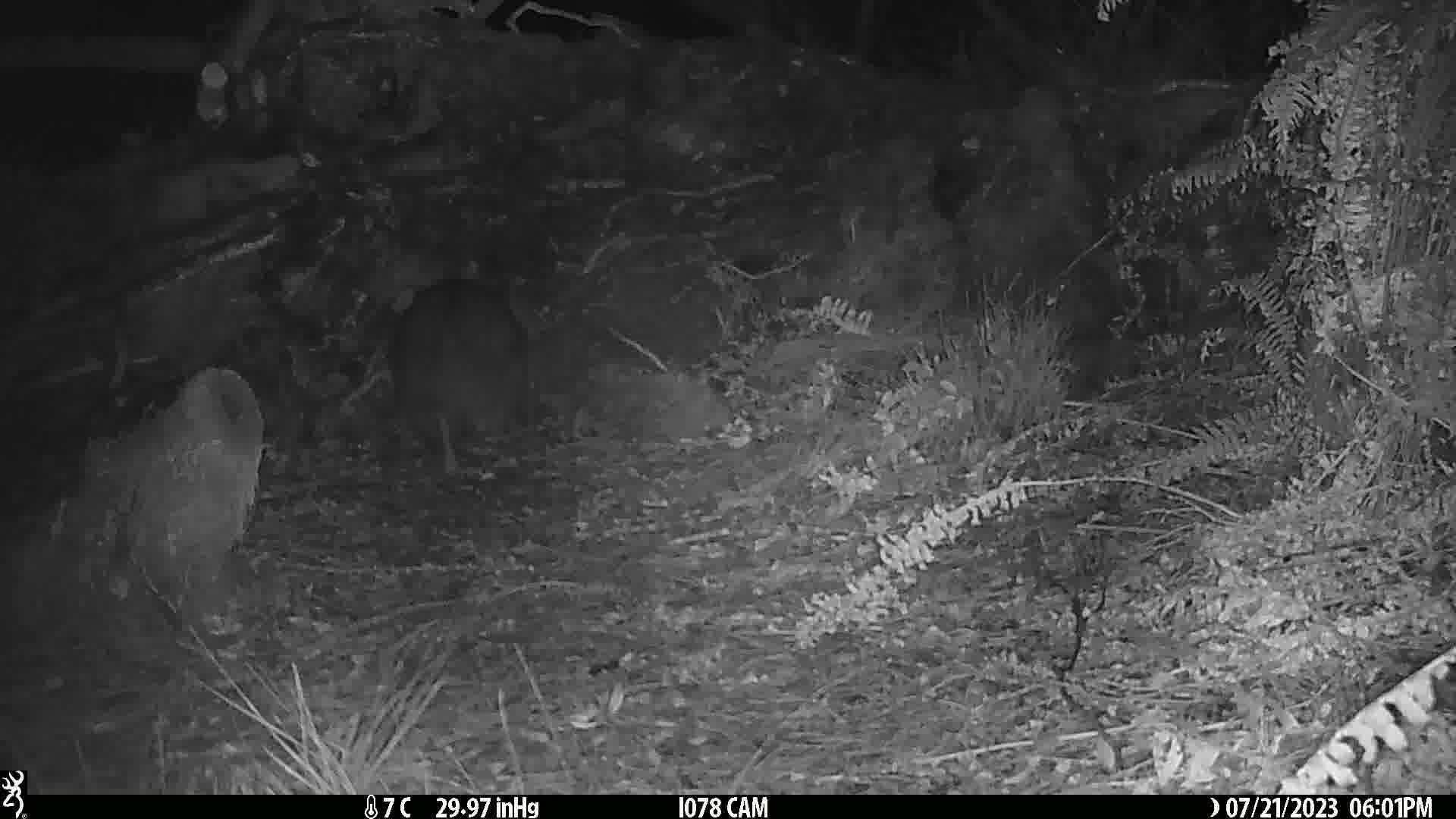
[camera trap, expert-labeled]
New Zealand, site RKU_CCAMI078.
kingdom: Animalia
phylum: Chordata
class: Aves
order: Apterygiformes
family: Apterygidae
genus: Apteryx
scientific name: Apteryx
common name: kiwi